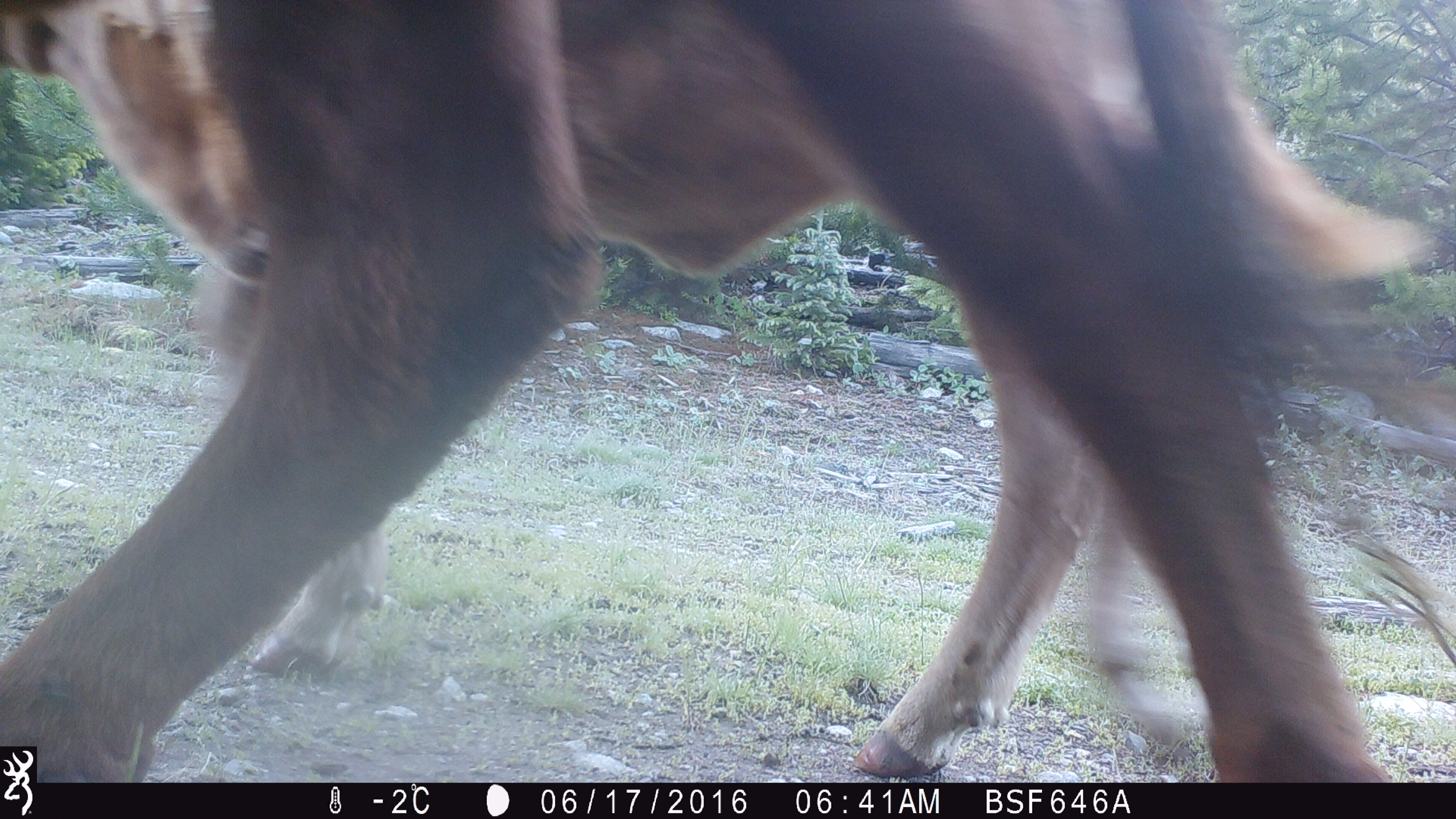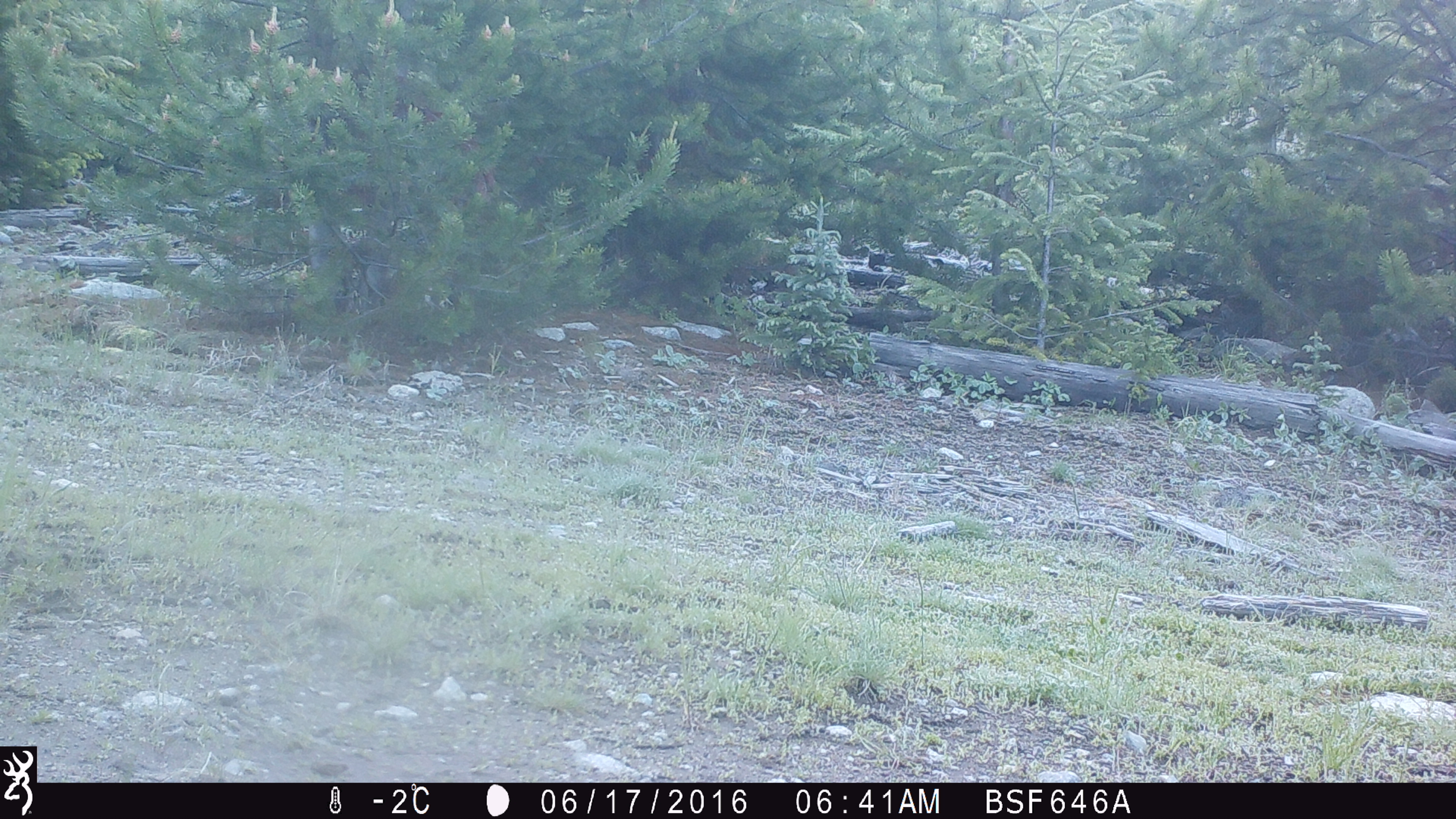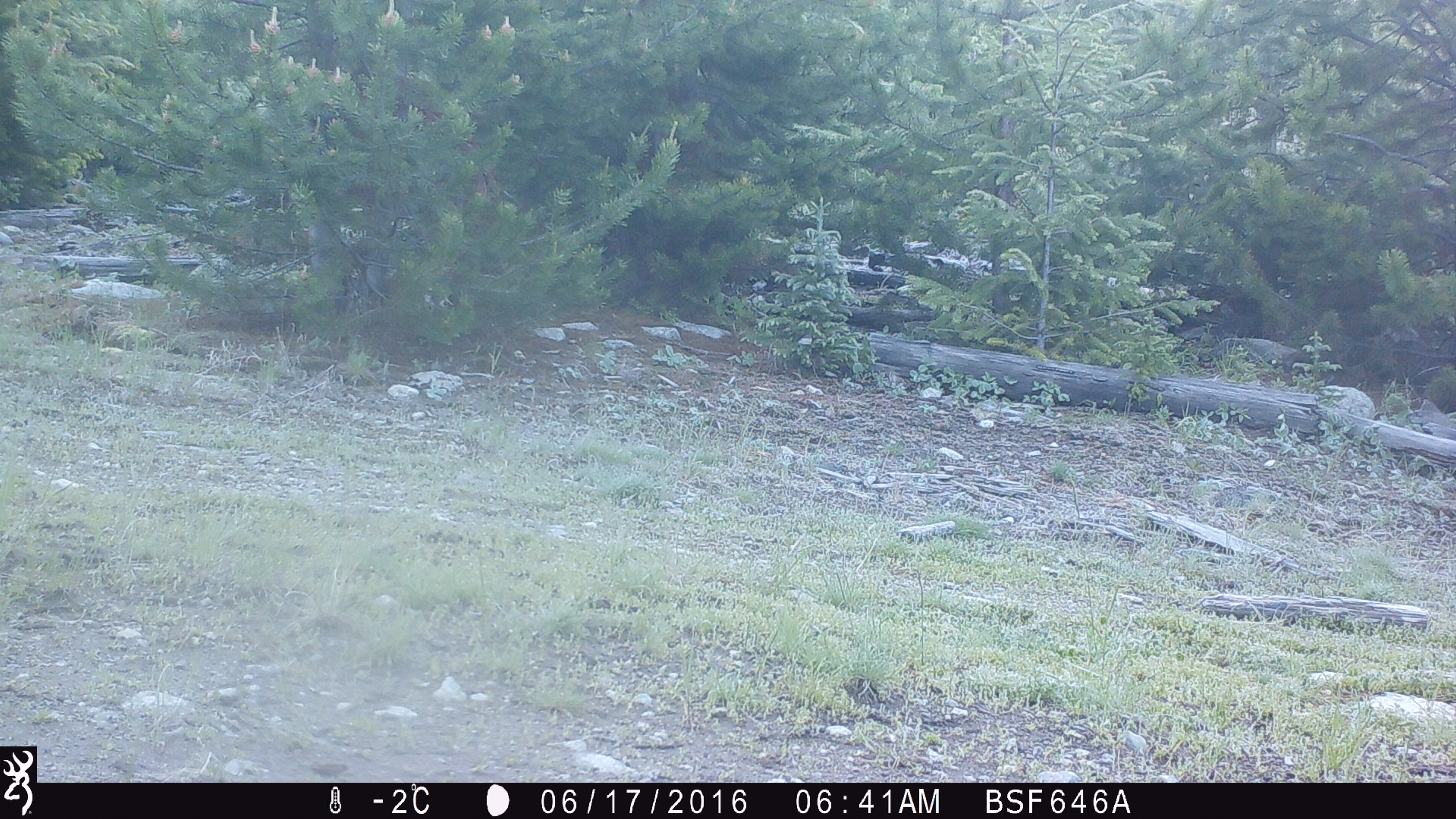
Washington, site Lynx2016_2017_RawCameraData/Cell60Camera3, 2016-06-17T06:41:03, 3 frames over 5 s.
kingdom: Animalia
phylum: Chordata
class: Mammalia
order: Artiodactyla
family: Bovidae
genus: Bos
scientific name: Bos taurus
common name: domestic cattle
Domestic cattle (Bos taurus). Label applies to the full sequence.